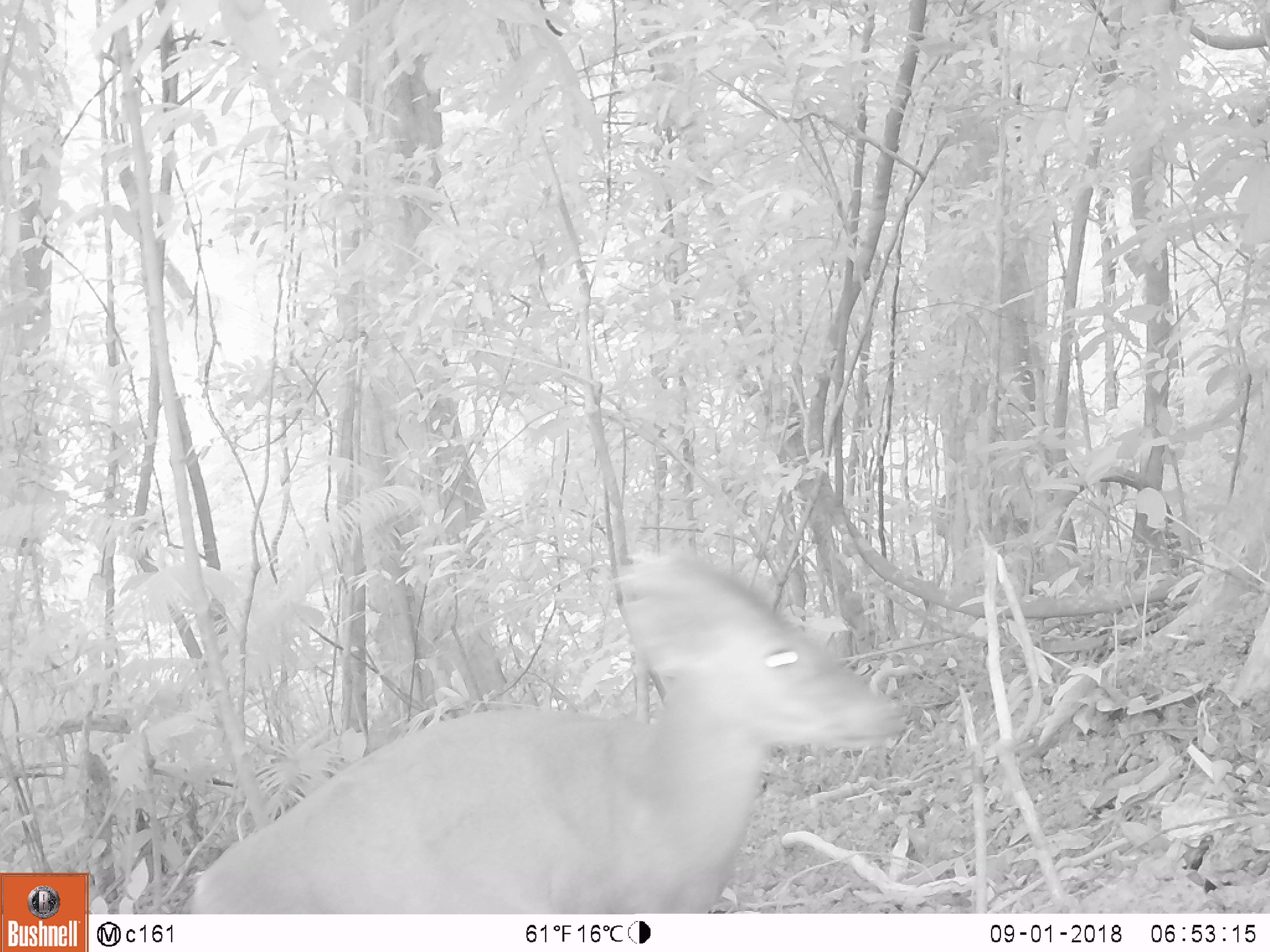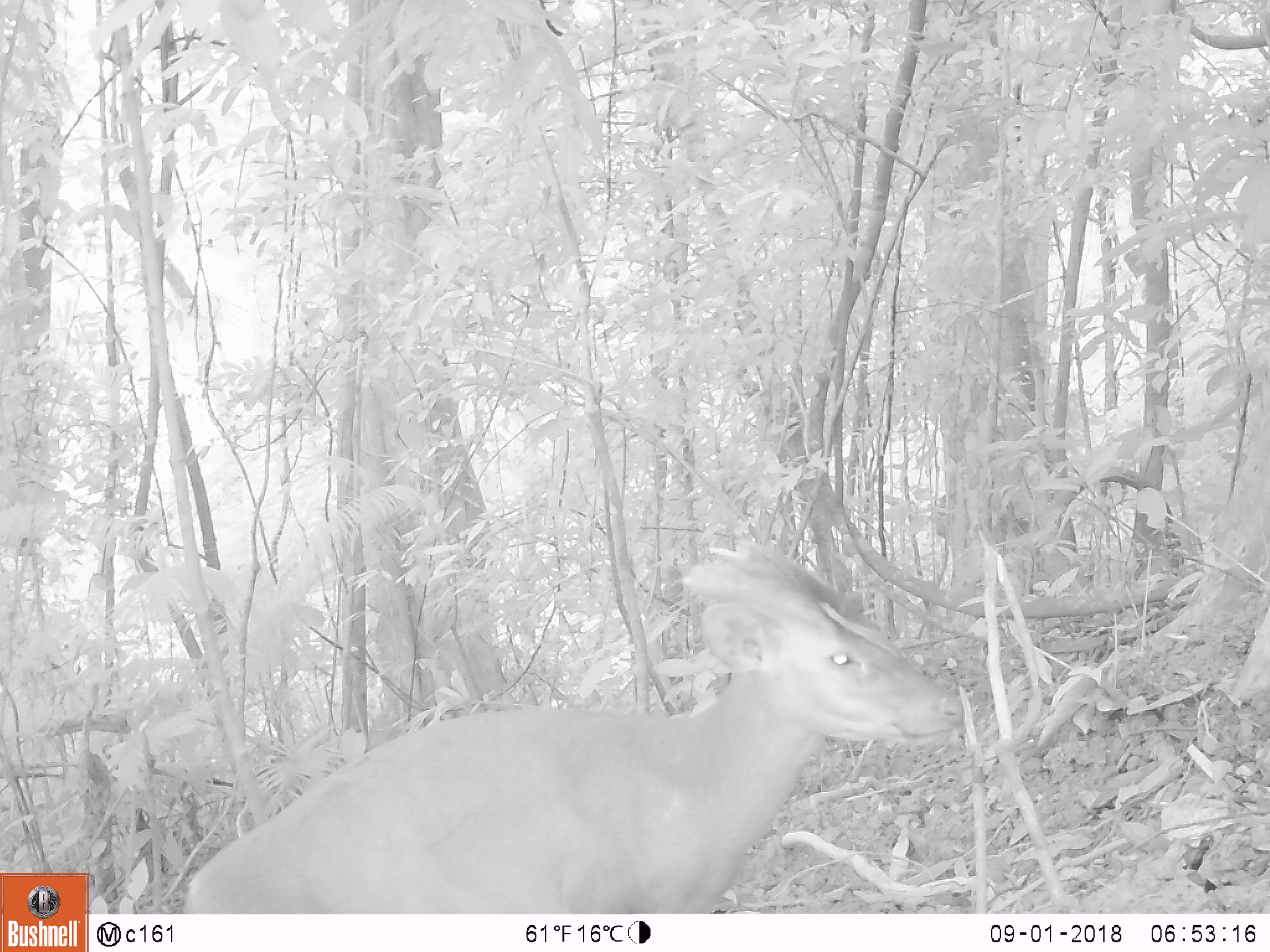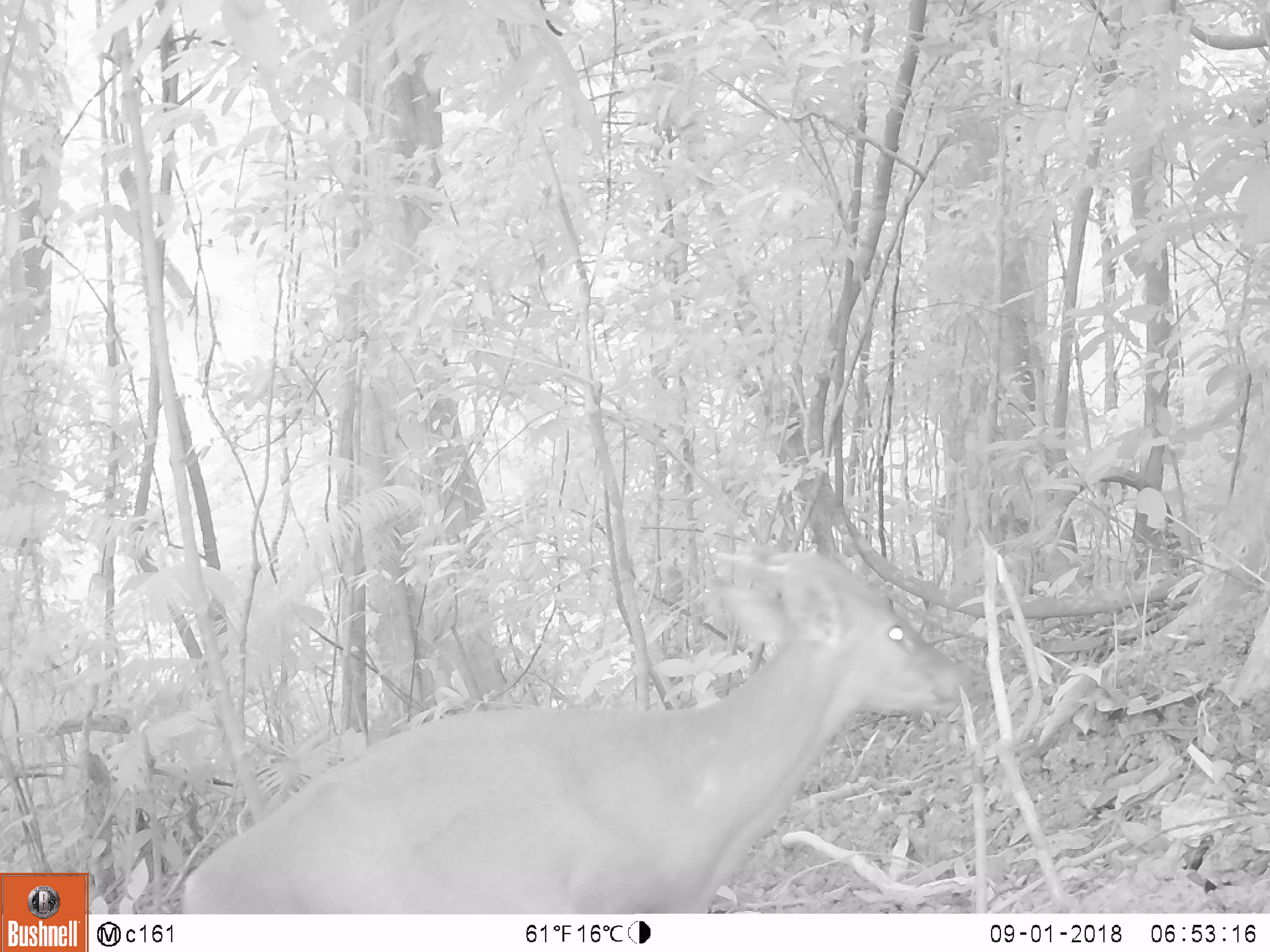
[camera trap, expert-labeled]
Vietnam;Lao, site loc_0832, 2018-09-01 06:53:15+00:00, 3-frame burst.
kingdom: Animalia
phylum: Chordata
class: Mammalia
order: Artiodactyla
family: Cervidae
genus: Muntiacus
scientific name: Muntiacus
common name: muntjacs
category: unidentified muntjac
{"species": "unidentified muntjac (muntjacs) (Muntiacus)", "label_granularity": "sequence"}